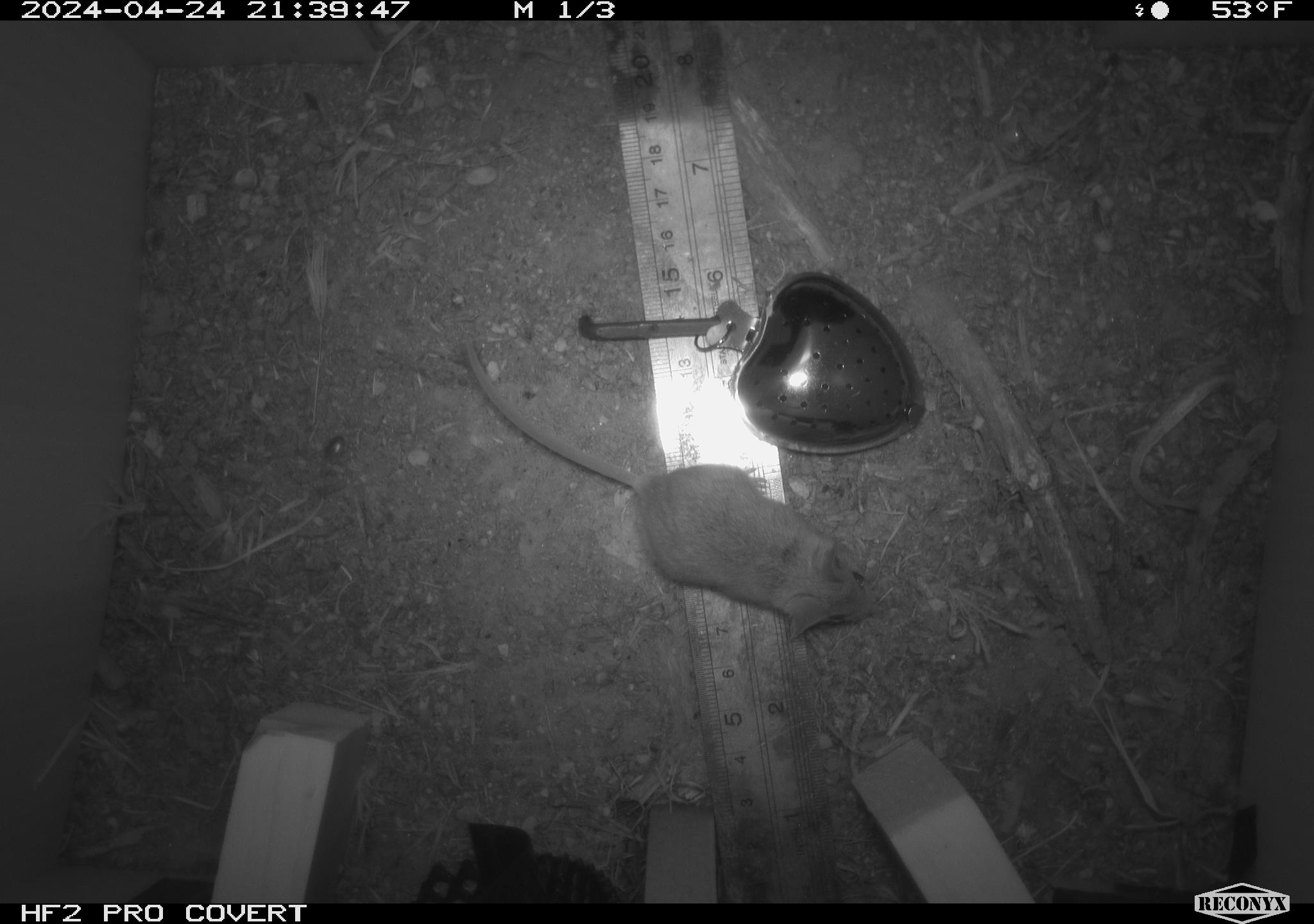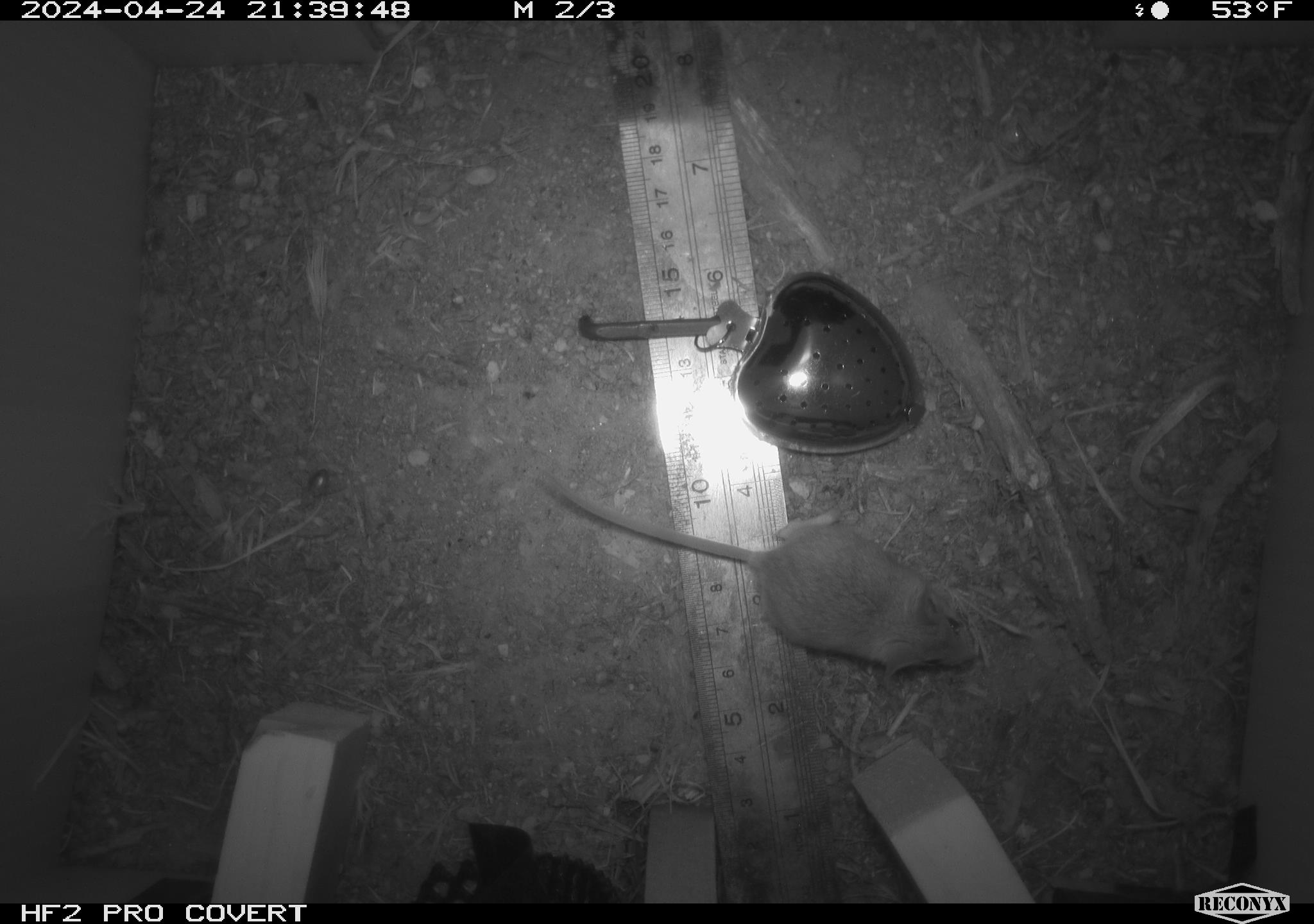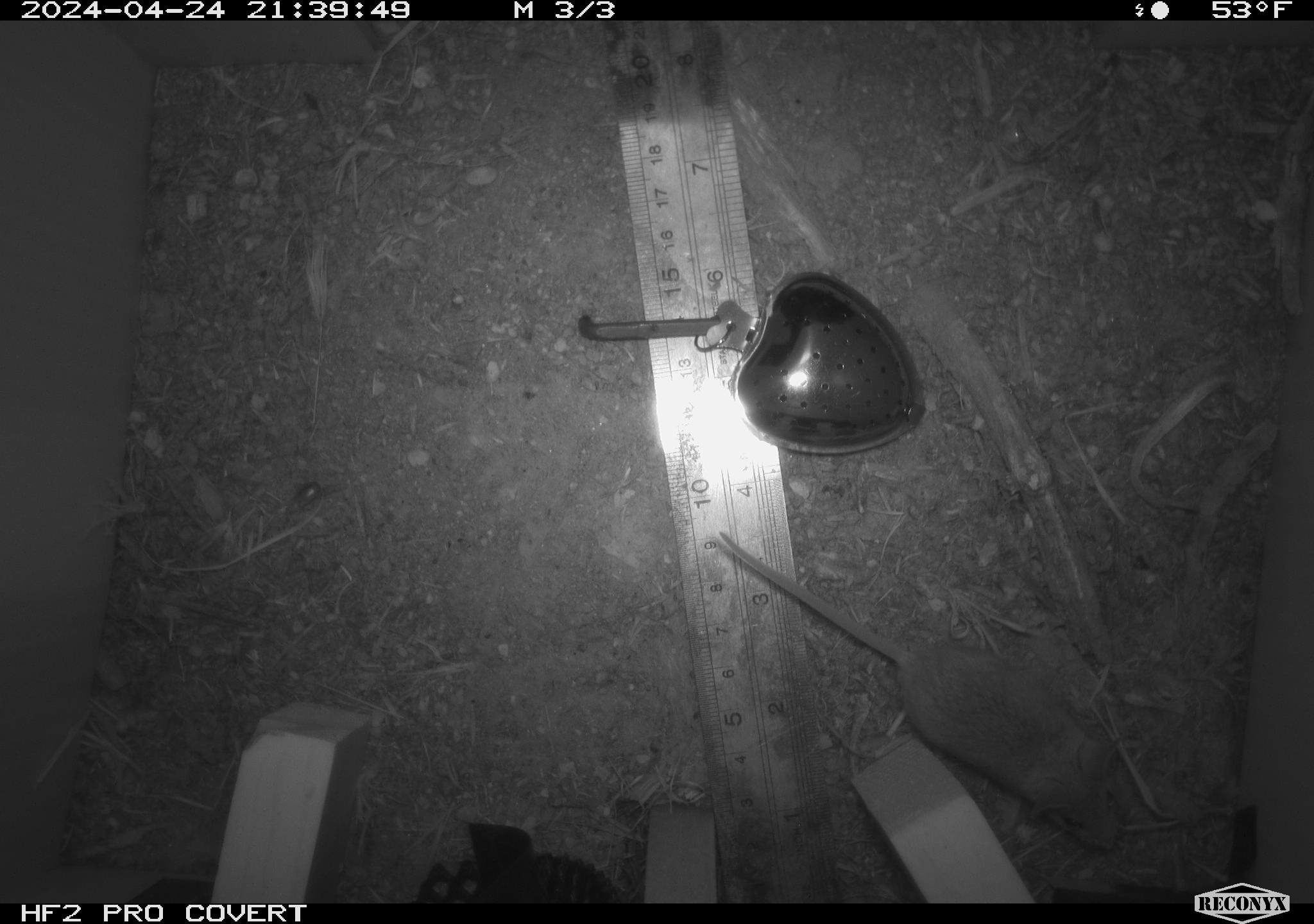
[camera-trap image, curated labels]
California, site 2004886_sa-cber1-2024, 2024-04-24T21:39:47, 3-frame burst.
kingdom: Animalia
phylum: Chordata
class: Mammalia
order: Rodentia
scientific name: Rodentia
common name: mouse species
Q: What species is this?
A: Mouse species (Rodentia).